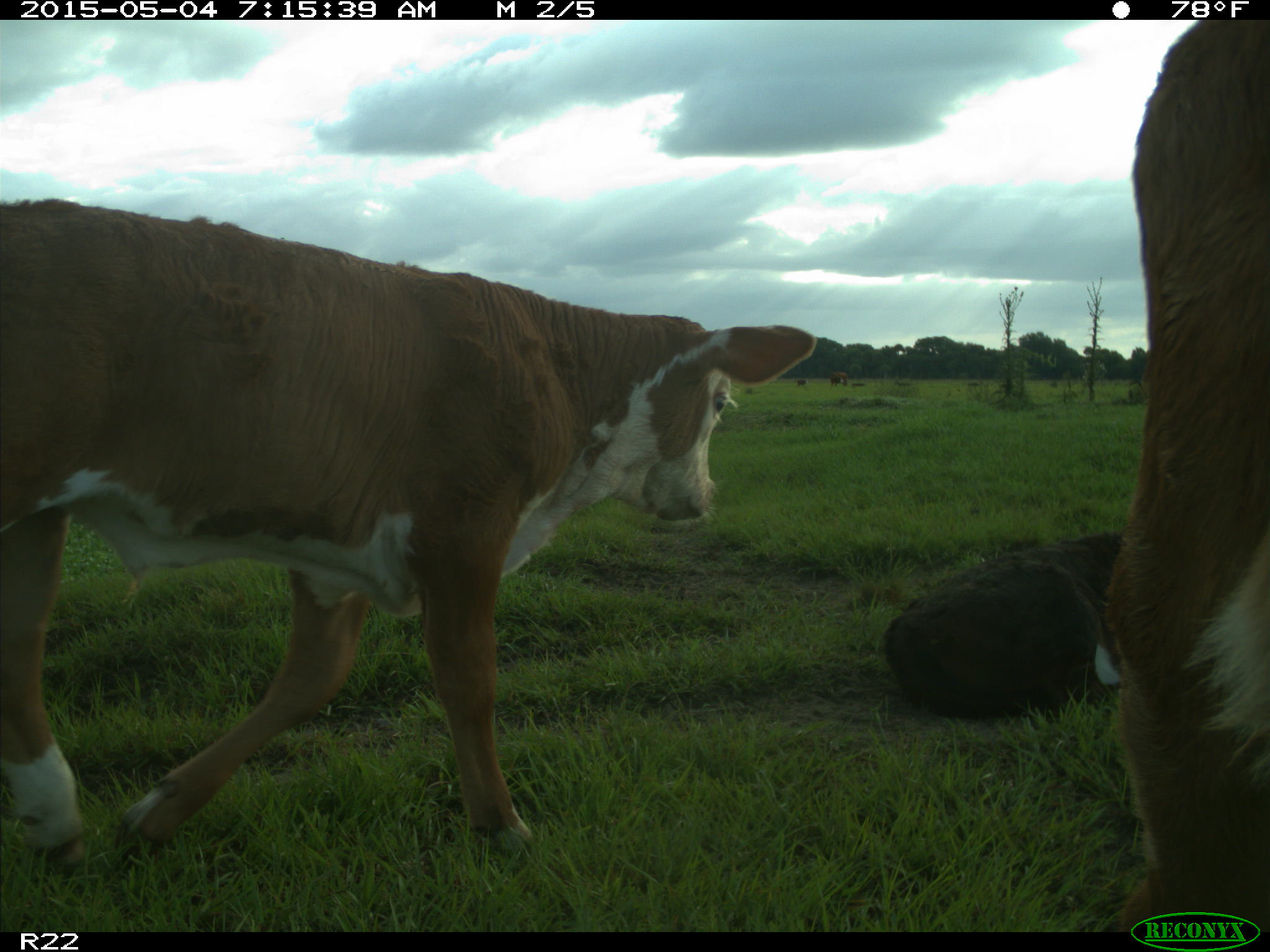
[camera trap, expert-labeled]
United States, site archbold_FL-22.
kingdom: Animalia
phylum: Chordata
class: Mammalia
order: Artiodactyla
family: Bovidae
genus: Bos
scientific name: Bos taurus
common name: domestic cow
Bos taurus (domestic cow).